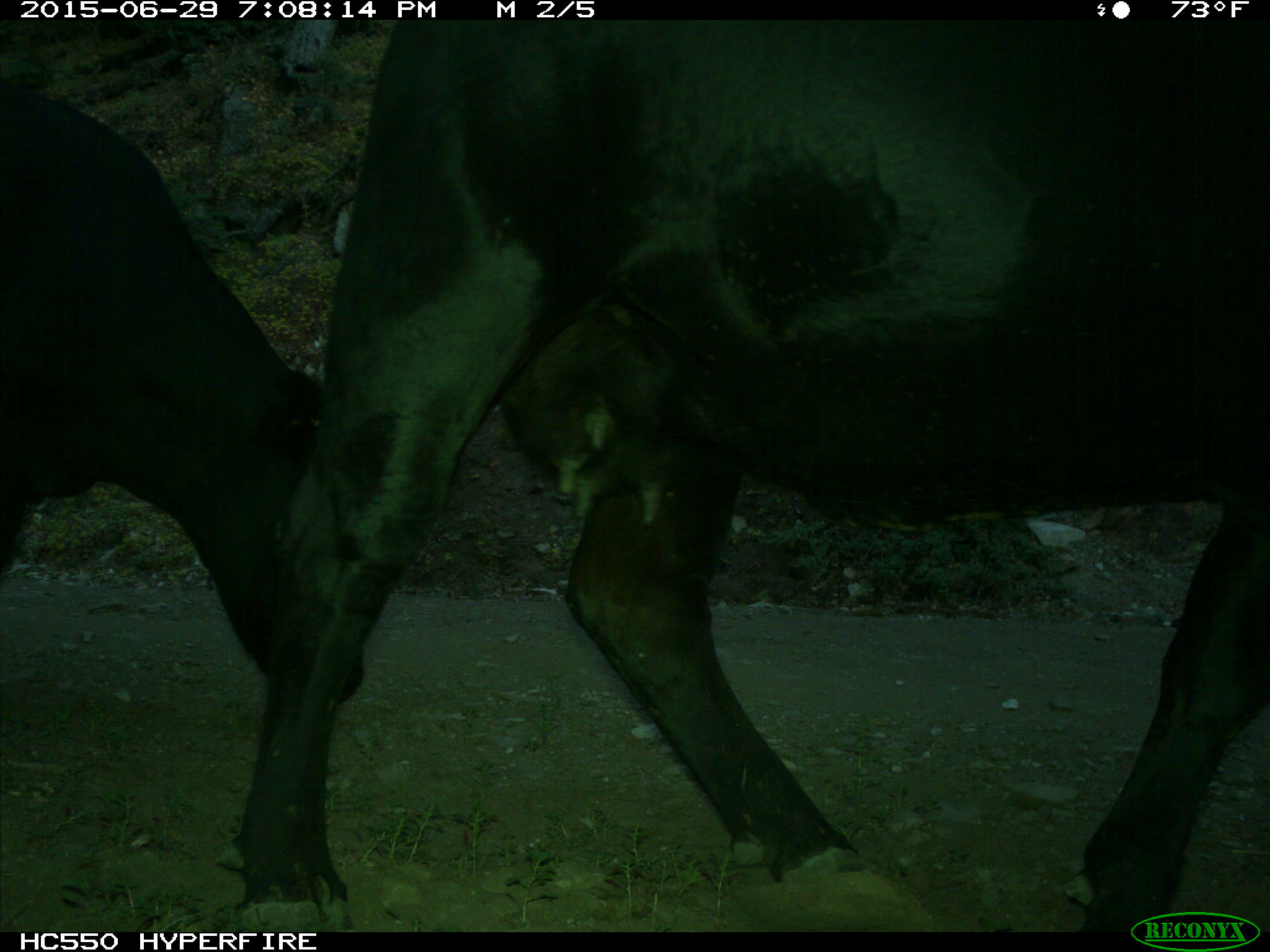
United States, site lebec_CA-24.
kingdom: Animalia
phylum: Chordata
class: Mammalia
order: Artiodactyla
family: Bovidae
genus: Bos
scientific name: Bos taurus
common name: domestic cow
Bos taurus (domestic cow).